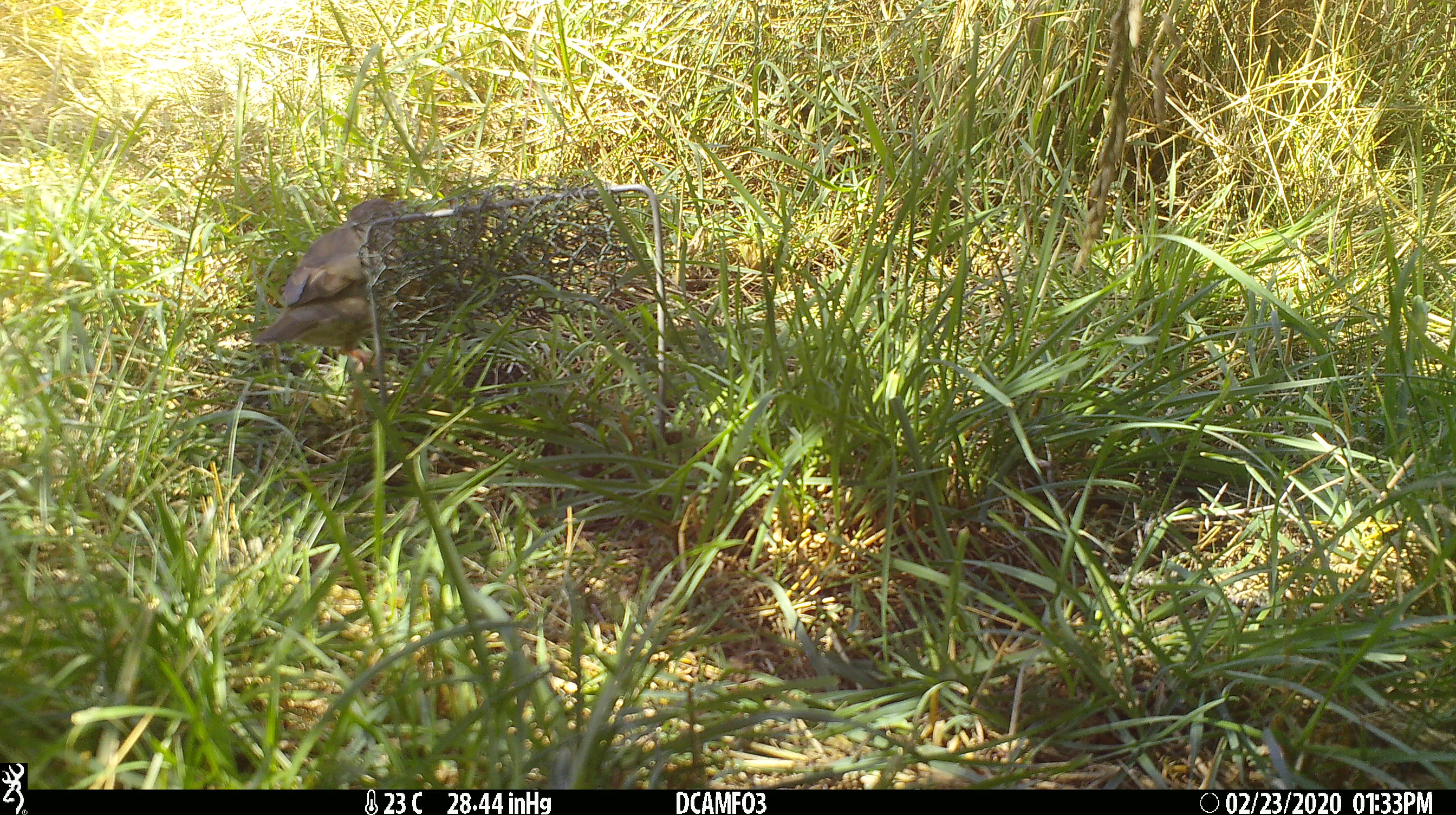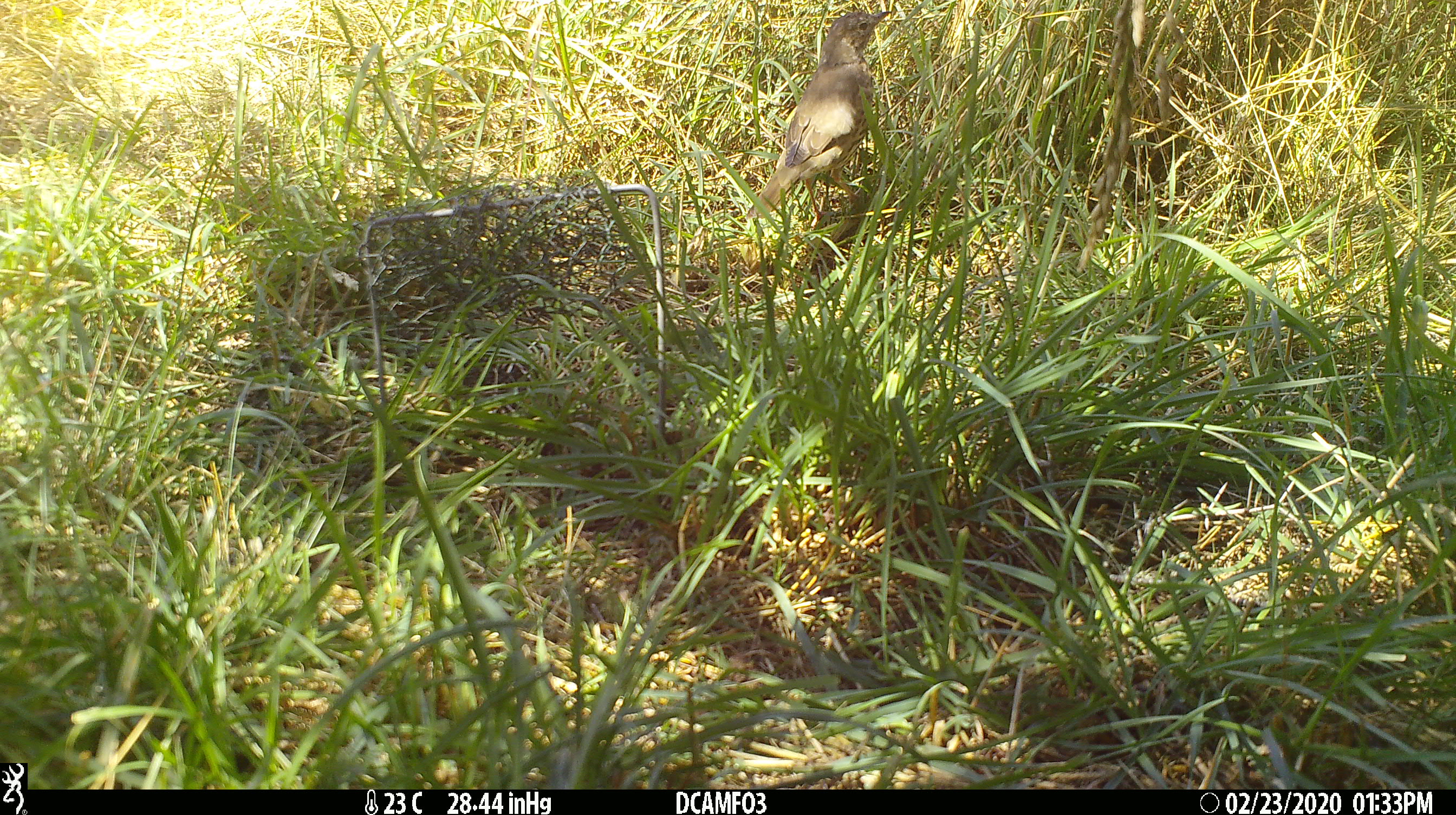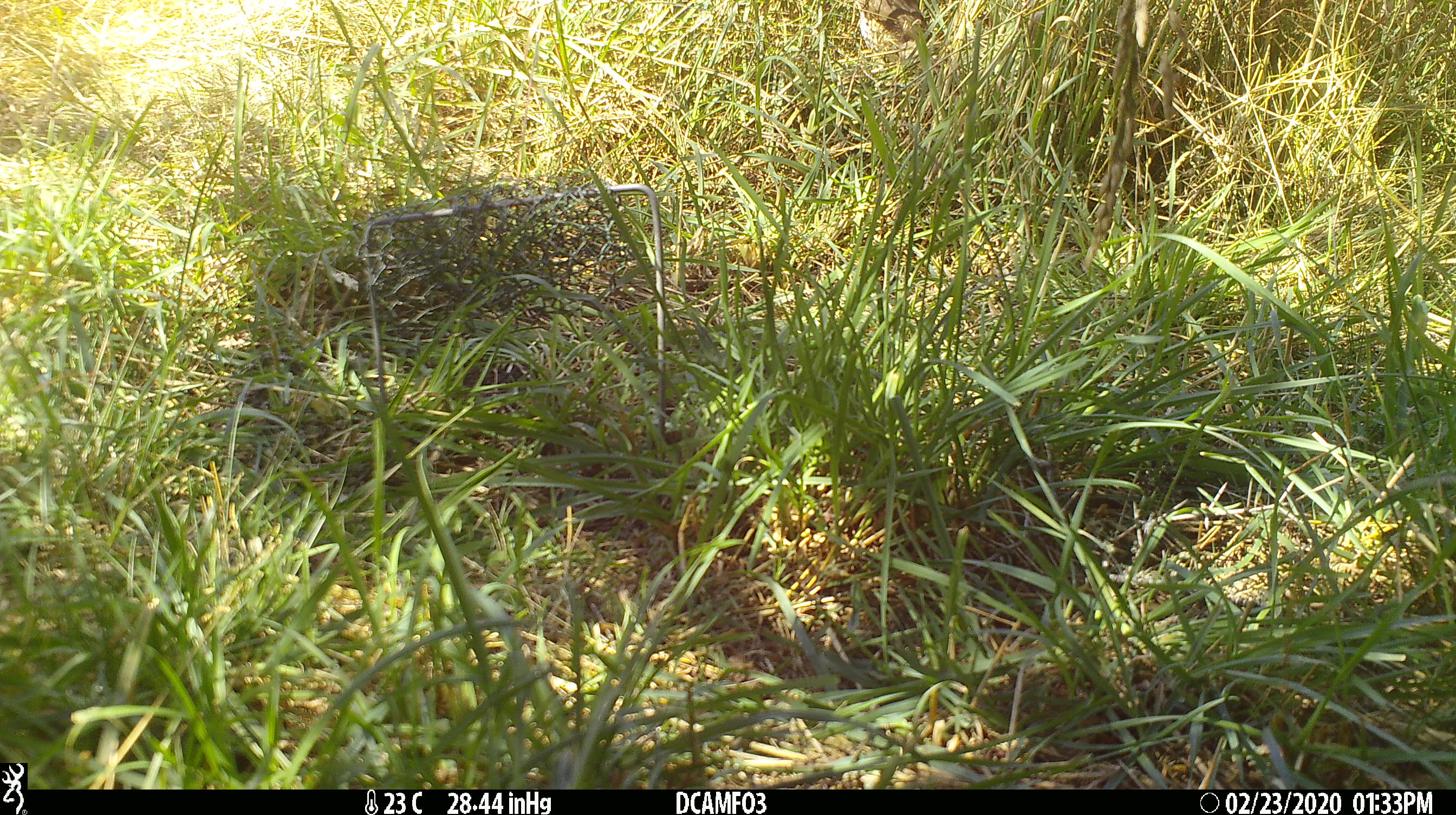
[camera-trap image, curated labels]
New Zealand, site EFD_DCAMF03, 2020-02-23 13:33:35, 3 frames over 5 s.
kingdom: Animalia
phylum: Chordata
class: Aves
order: Passeriformes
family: Turdidae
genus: Turdus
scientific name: Turdus philomelos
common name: song thrush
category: thrush